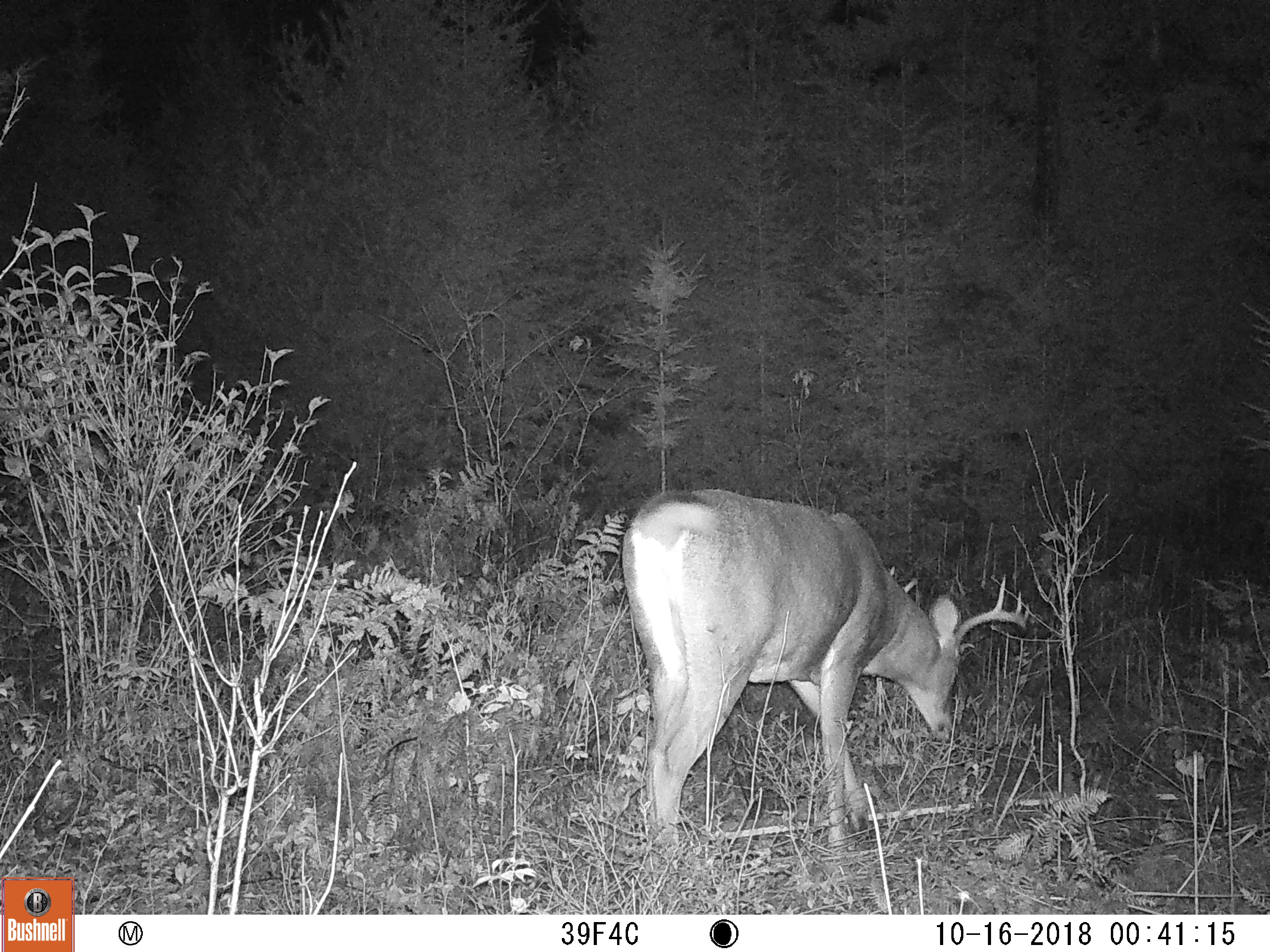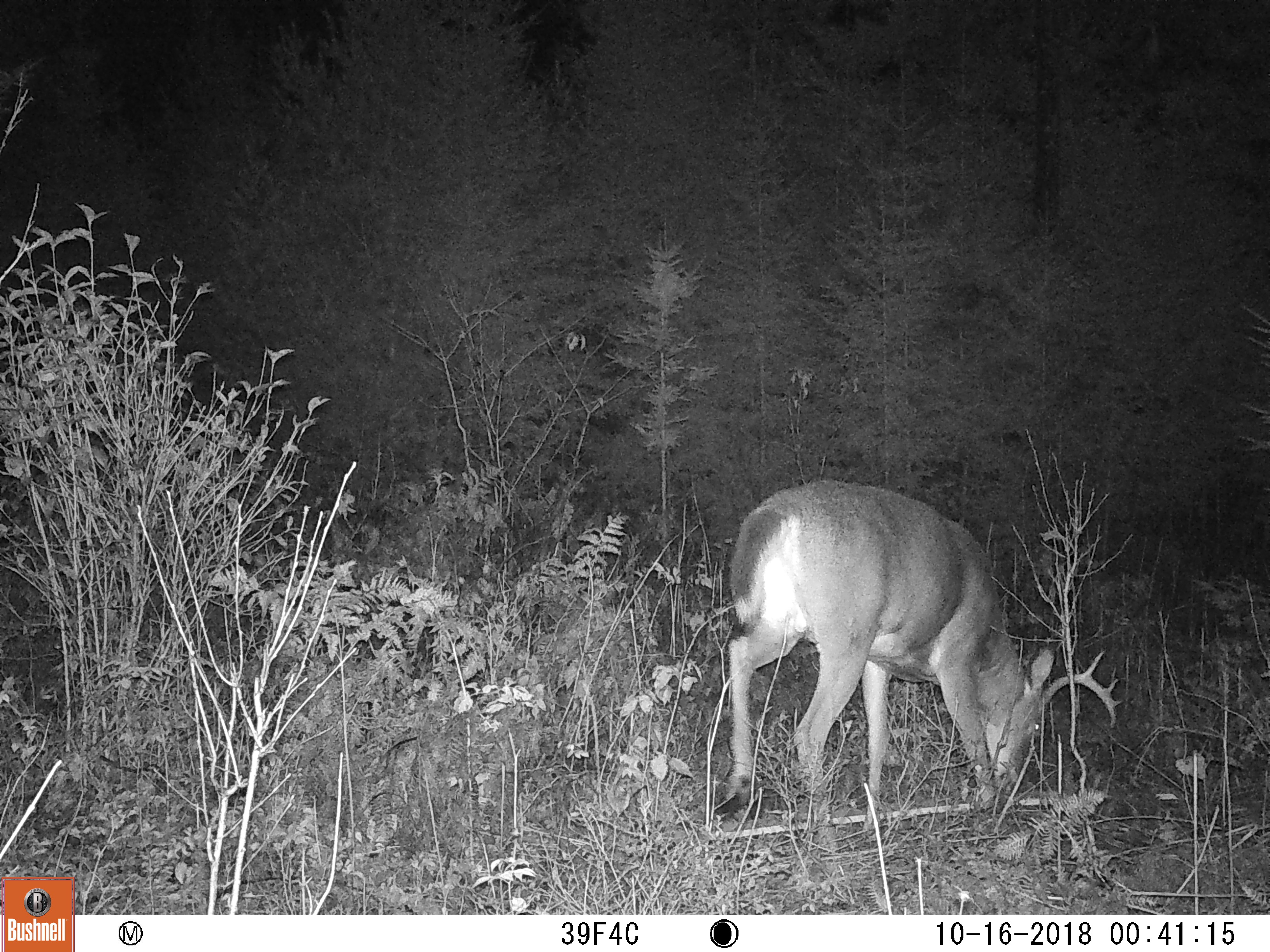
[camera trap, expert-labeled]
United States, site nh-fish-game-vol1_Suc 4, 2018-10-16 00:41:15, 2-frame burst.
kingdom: Animalia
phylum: Chordata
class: Mammalia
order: Artiodactyla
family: Cervidae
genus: Odocoileus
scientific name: Odocoileus virginianus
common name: white-tailed deer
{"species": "white-tailed deer (Odocoileus virginianus)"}